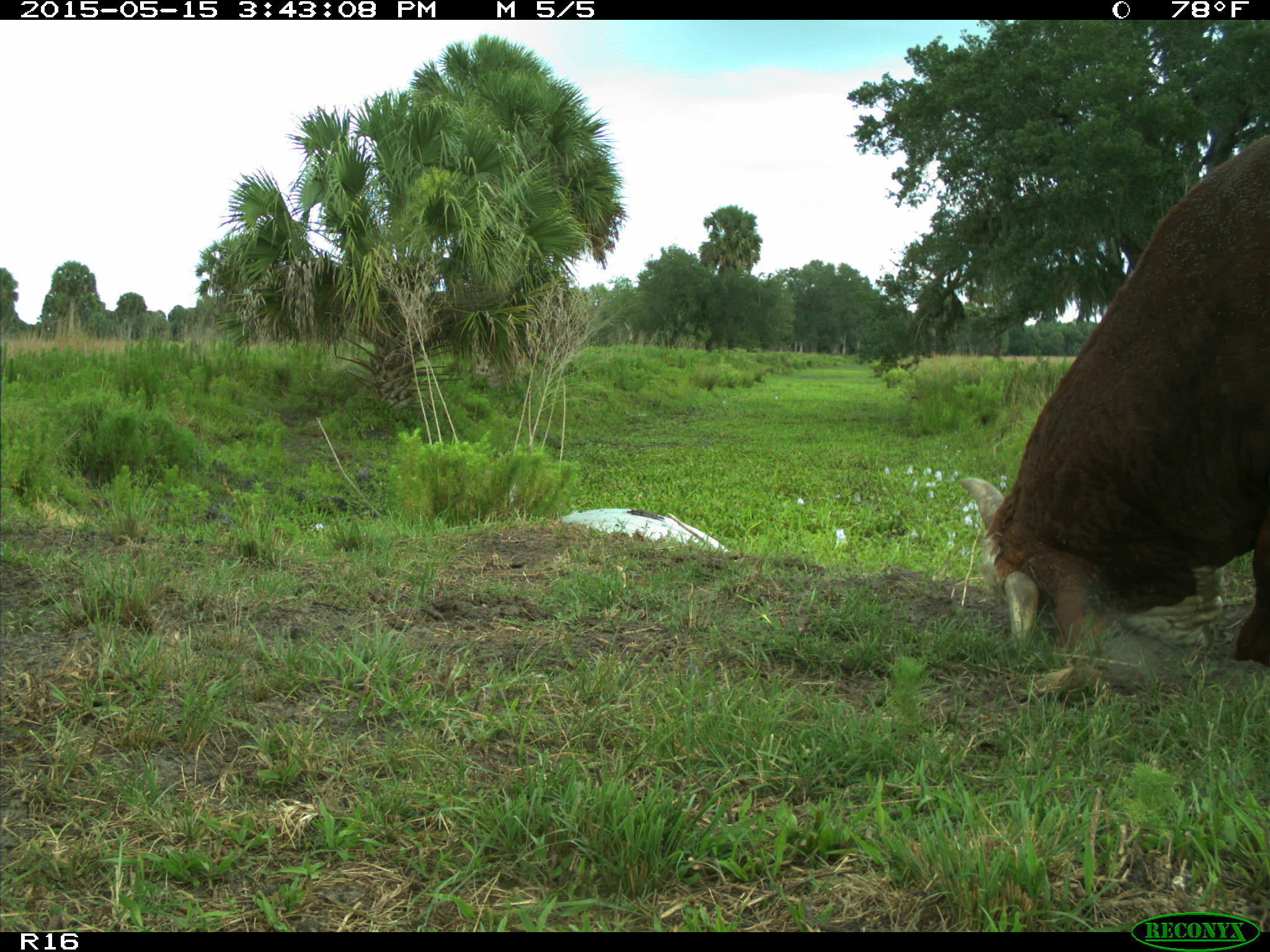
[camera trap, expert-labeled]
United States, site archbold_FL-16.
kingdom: Animalia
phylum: Chordata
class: Mammalia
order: Artiodactyla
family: Bovidae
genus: Bos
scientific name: Bos taurus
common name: domestic cow